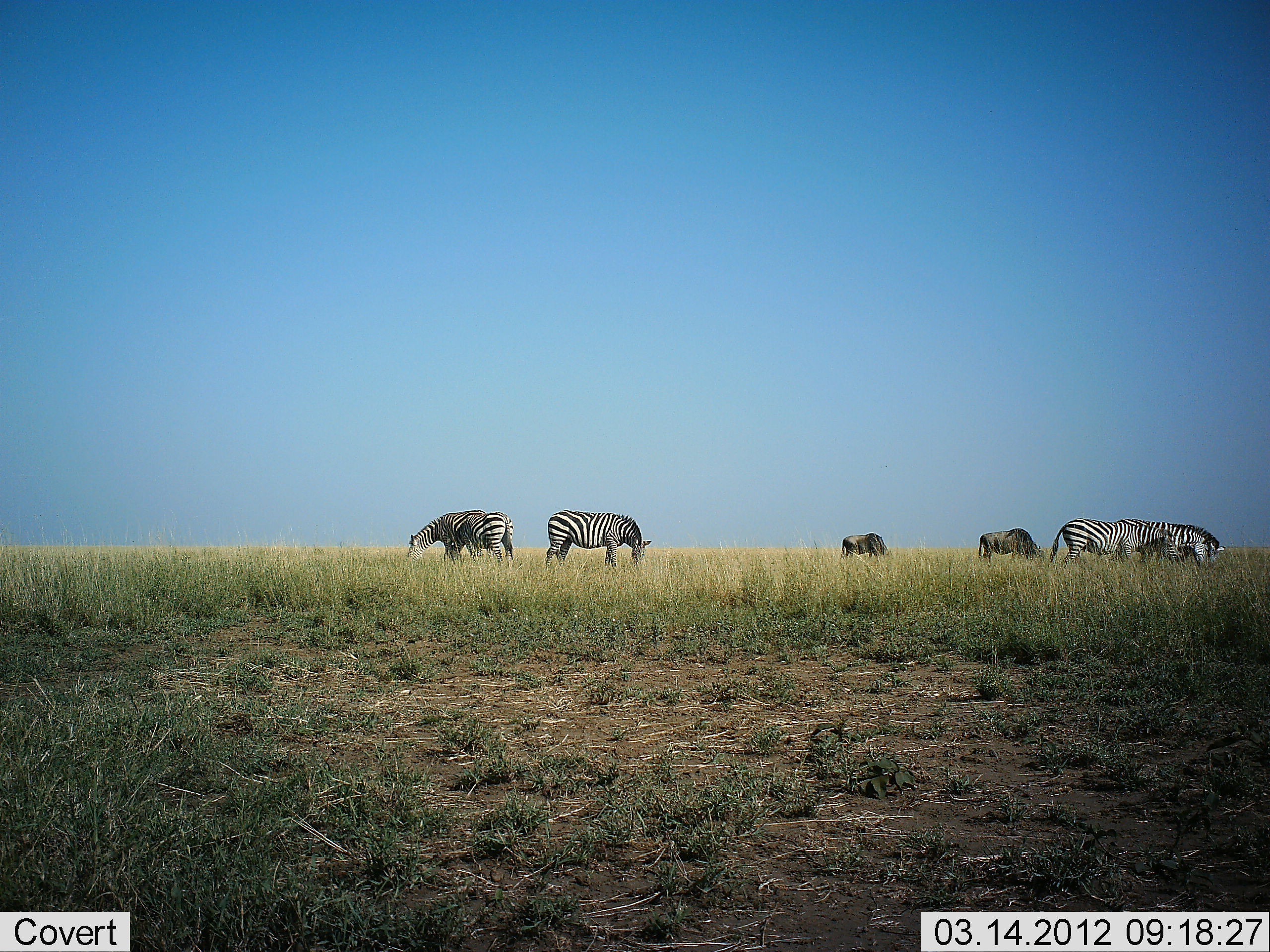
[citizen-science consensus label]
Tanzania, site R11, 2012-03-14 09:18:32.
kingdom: Animalia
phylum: Chordata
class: Mammalia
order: Artiodactyla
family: Bovidae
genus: Connochaetes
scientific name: Connochaetes taurinus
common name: blue wildebeest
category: wildebeest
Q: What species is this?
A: Wildebeest (blue wildebeest) (Connochaetes taurinus).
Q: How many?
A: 2.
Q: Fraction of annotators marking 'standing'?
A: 20%.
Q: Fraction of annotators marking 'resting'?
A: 0%.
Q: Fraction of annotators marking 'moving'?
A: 0%.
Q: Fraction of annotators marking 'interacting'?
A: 0%.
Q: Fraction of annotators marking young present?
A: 0%.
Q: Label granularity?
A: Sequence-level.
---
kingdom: Animalia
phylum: Chordata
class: Mammalia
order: Perissodactyla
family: Equidae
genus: Equus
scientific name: Equus quagga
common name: plains zebra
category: zebra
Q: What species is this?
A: Zebra (plains zebra) (Equus quagga).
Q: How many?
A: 5.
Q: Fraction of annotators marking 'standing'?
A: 35%.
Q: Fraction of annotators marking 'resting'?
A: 4%.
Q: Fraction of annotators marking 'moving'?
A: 0%.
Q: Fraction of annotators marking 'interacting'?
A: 0%.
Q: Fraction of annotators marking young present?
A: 0%.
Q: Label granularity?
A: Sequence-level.